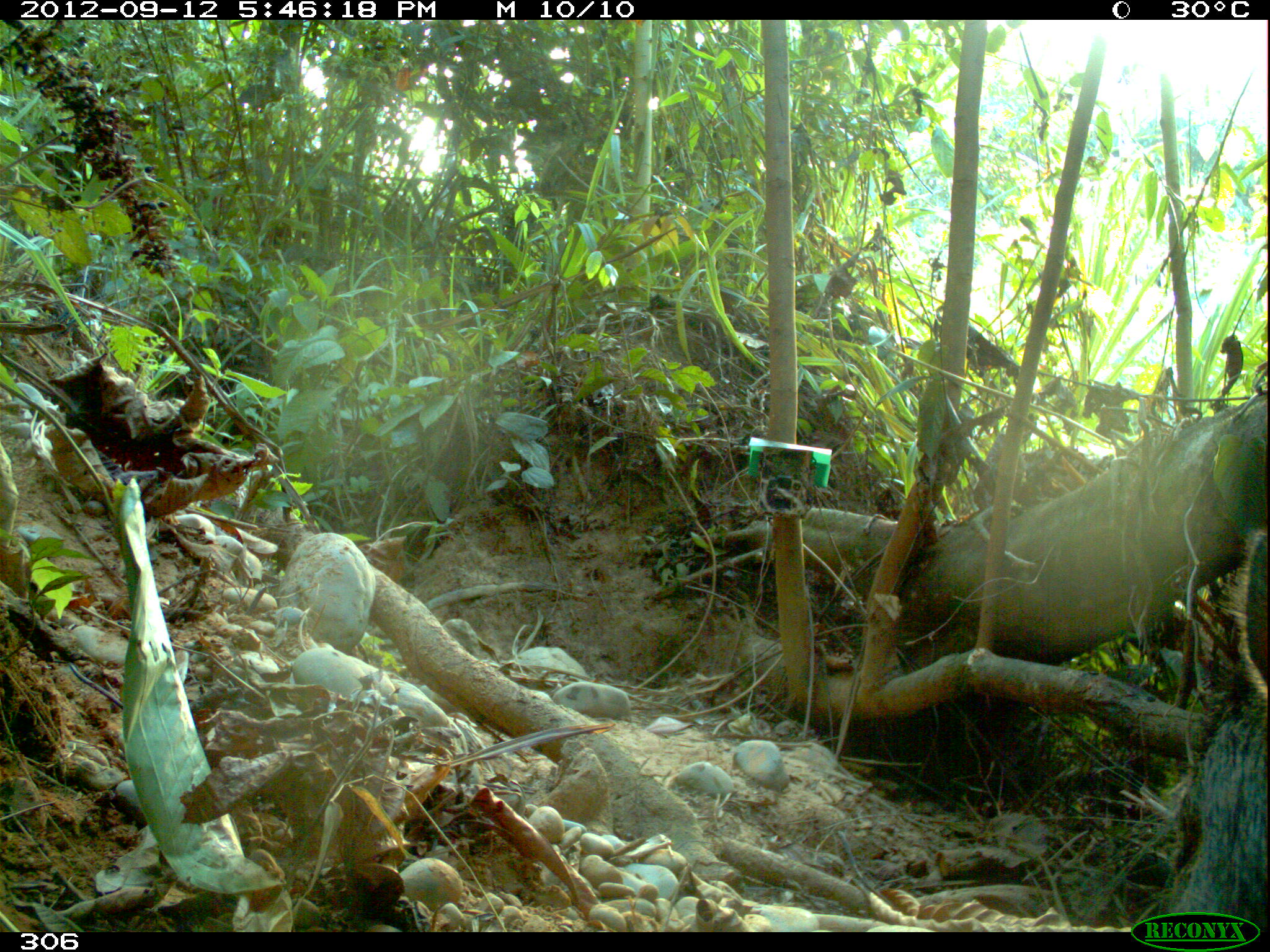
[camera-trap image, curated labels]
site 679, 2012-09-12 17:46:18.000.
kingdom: Animalia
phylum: Chordata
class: Mammalia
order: Artiodactyla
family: Tayassuidae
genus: Tayassu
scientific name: Tayassu pecari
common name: white-lipped peccary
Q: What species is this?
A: Tayassu pecari (white-lipped peccary).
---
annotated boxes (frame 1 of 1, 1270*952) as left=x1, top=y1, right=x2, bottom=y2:
tayassu pecari: left=1145, top=517, right=1270, bottom=927